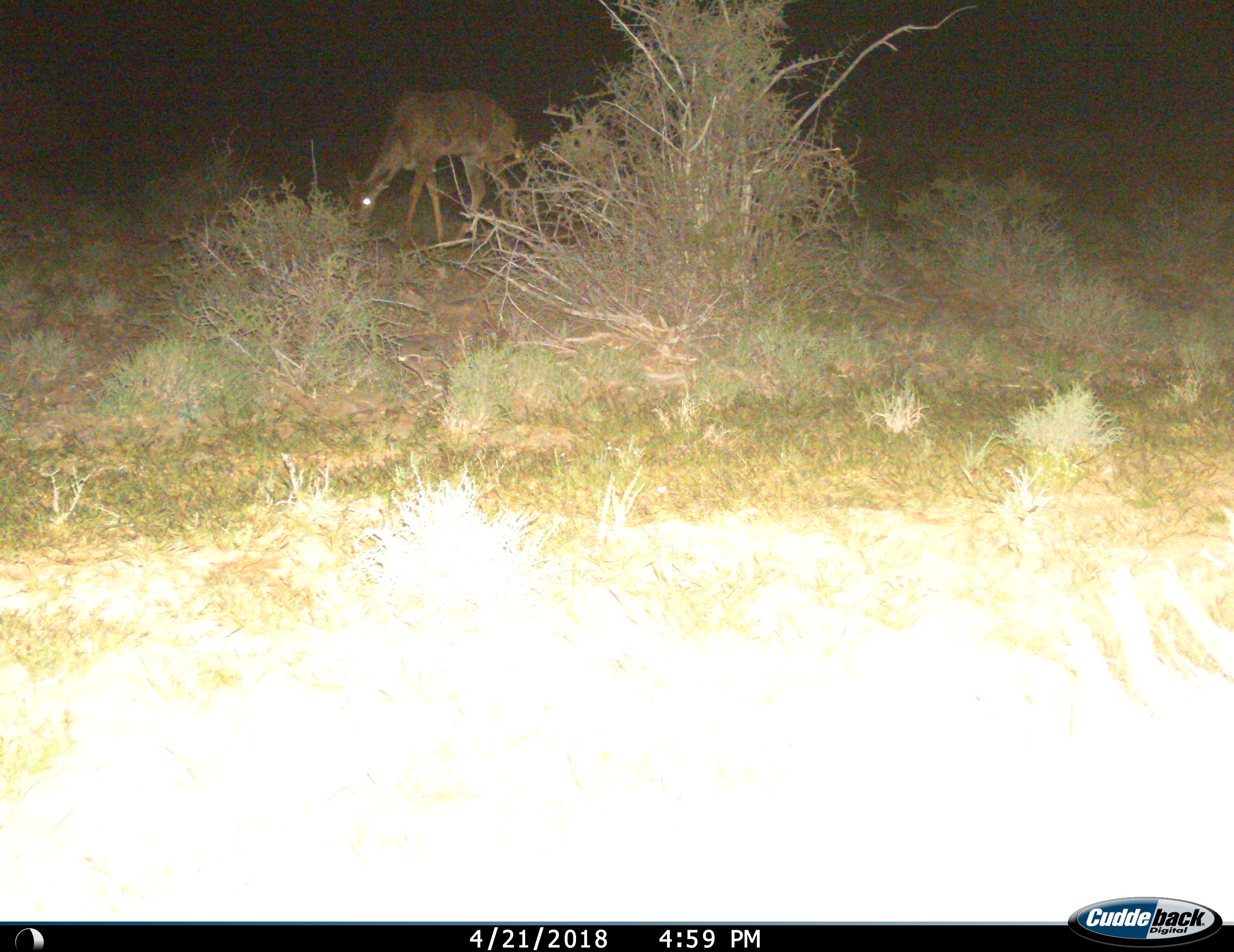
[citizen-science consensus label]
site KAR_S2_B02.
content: unidentified animal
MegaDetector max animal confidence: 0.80